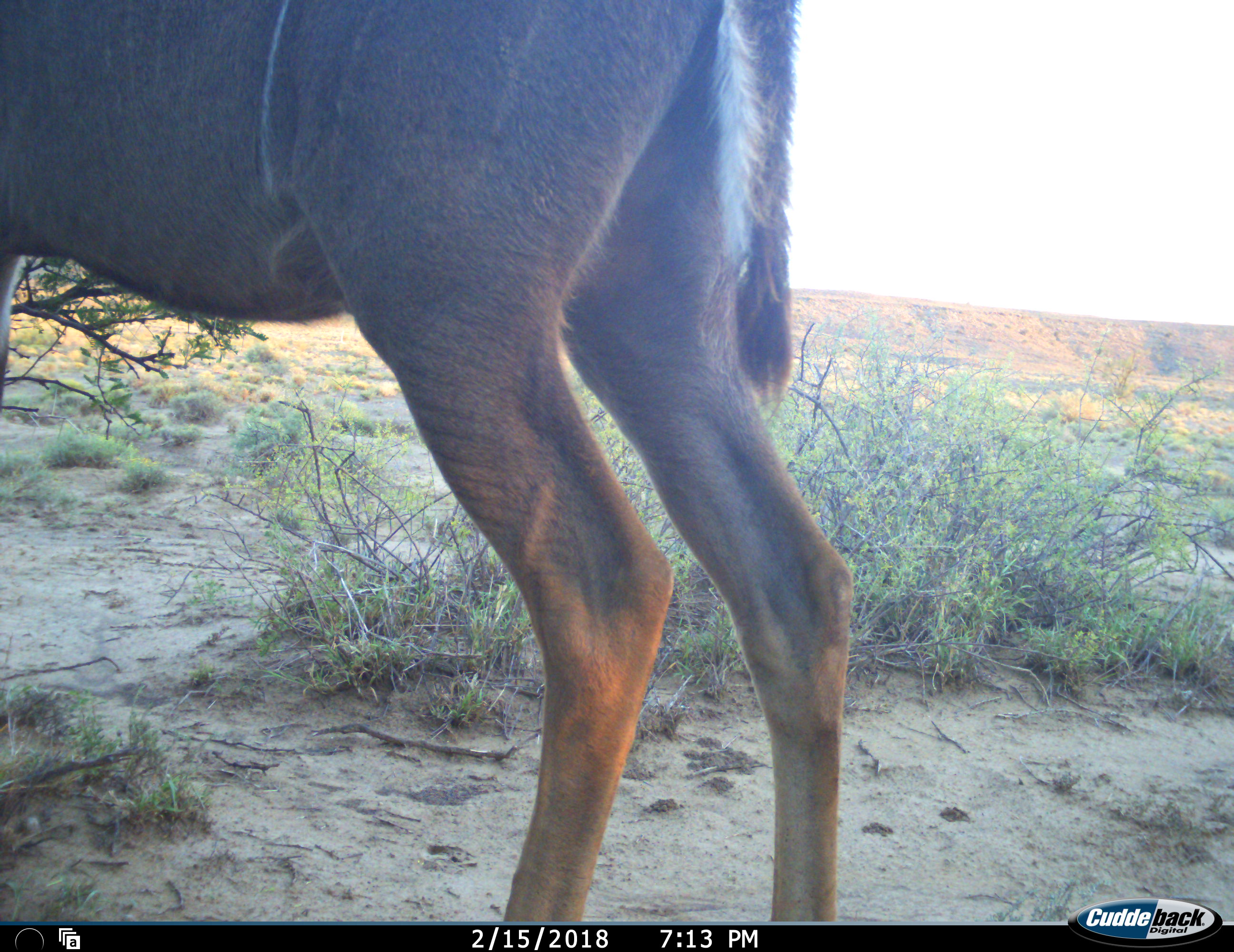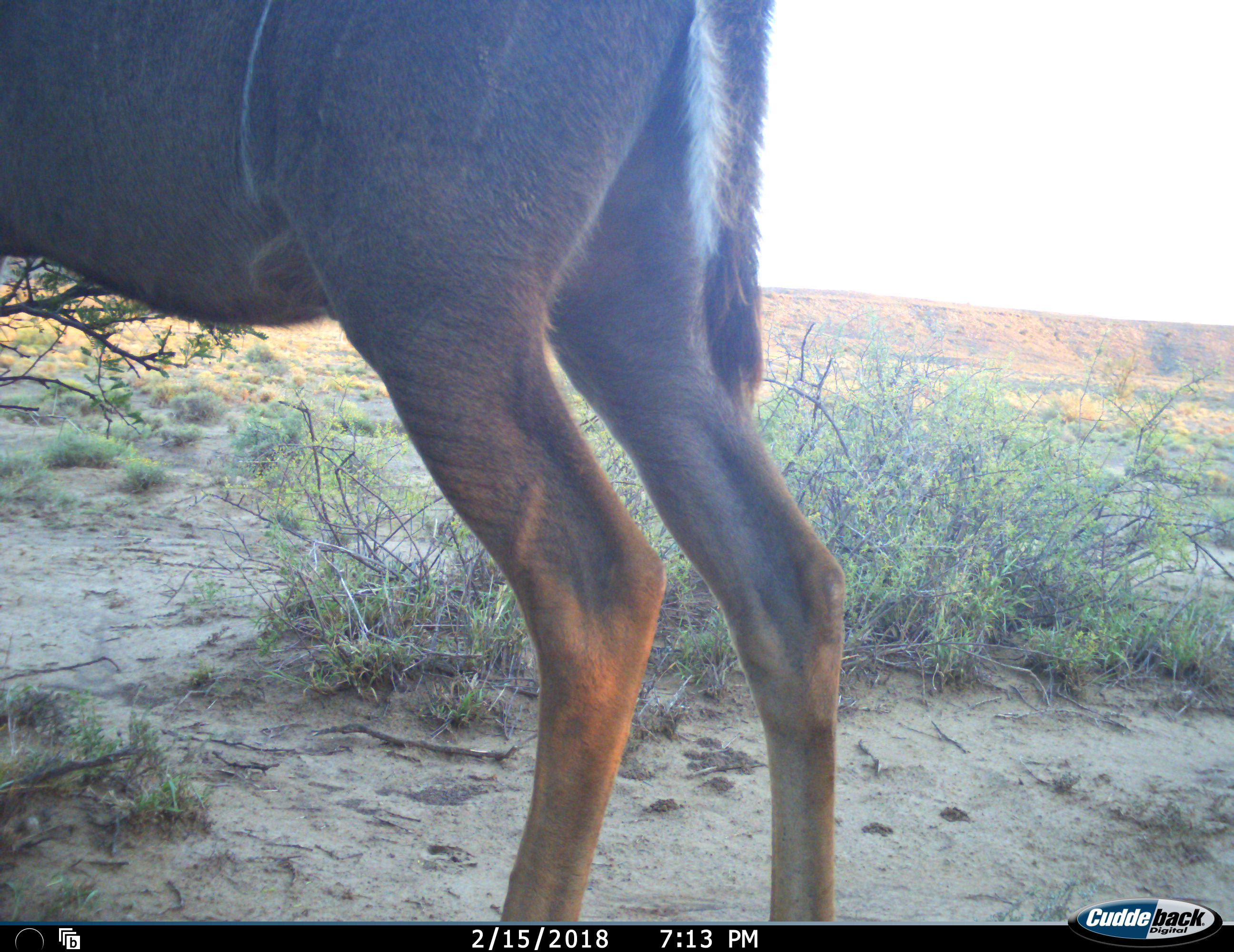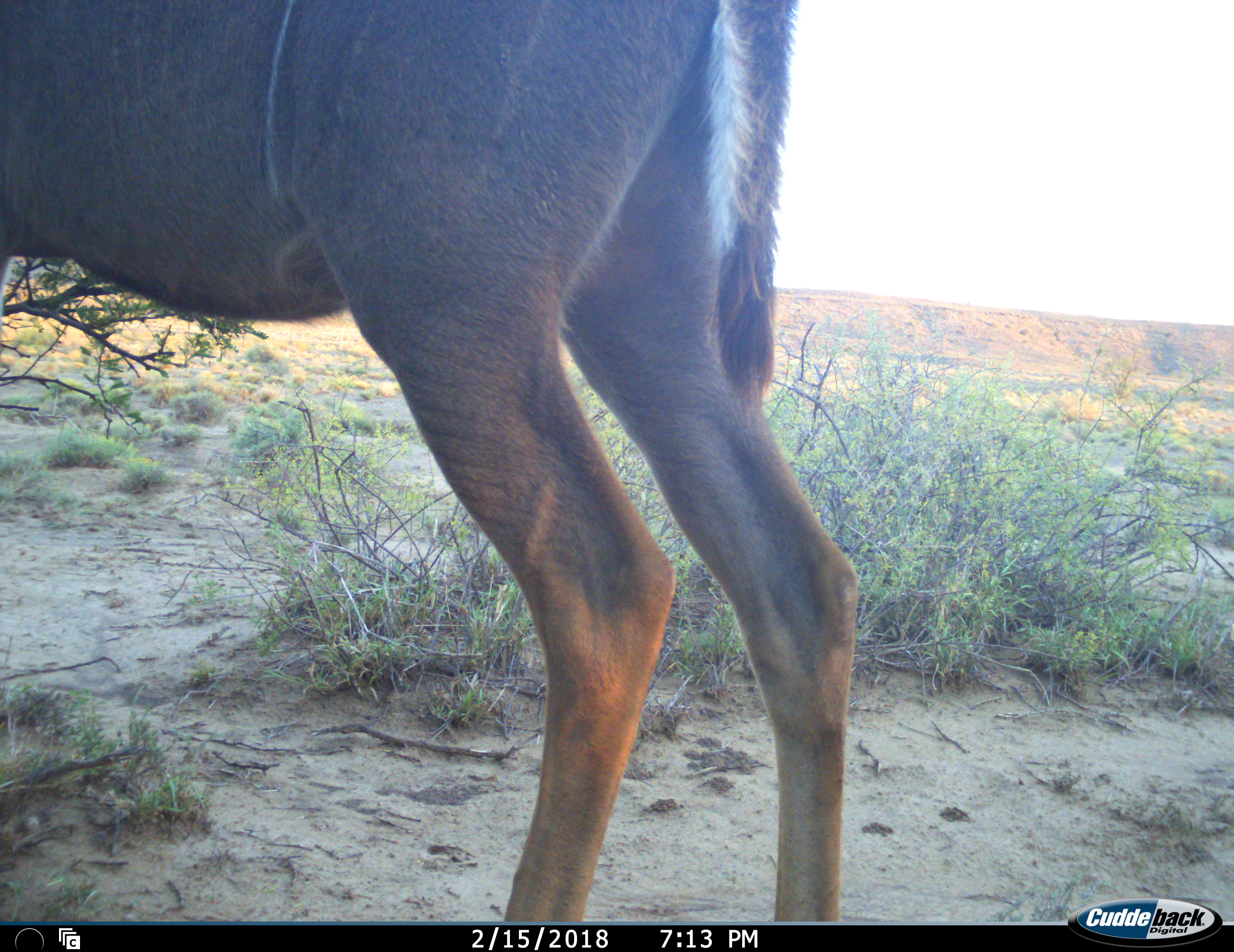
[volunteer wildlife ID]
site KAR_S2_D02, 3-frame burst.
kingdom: Animalia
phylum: Chordata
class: Mammalia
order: Artiodactyla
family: Bovidae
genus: Tragelaphus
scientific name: Tragelaphus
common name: kudu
Kudu (Tragelaphus), count 1. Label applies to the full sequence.